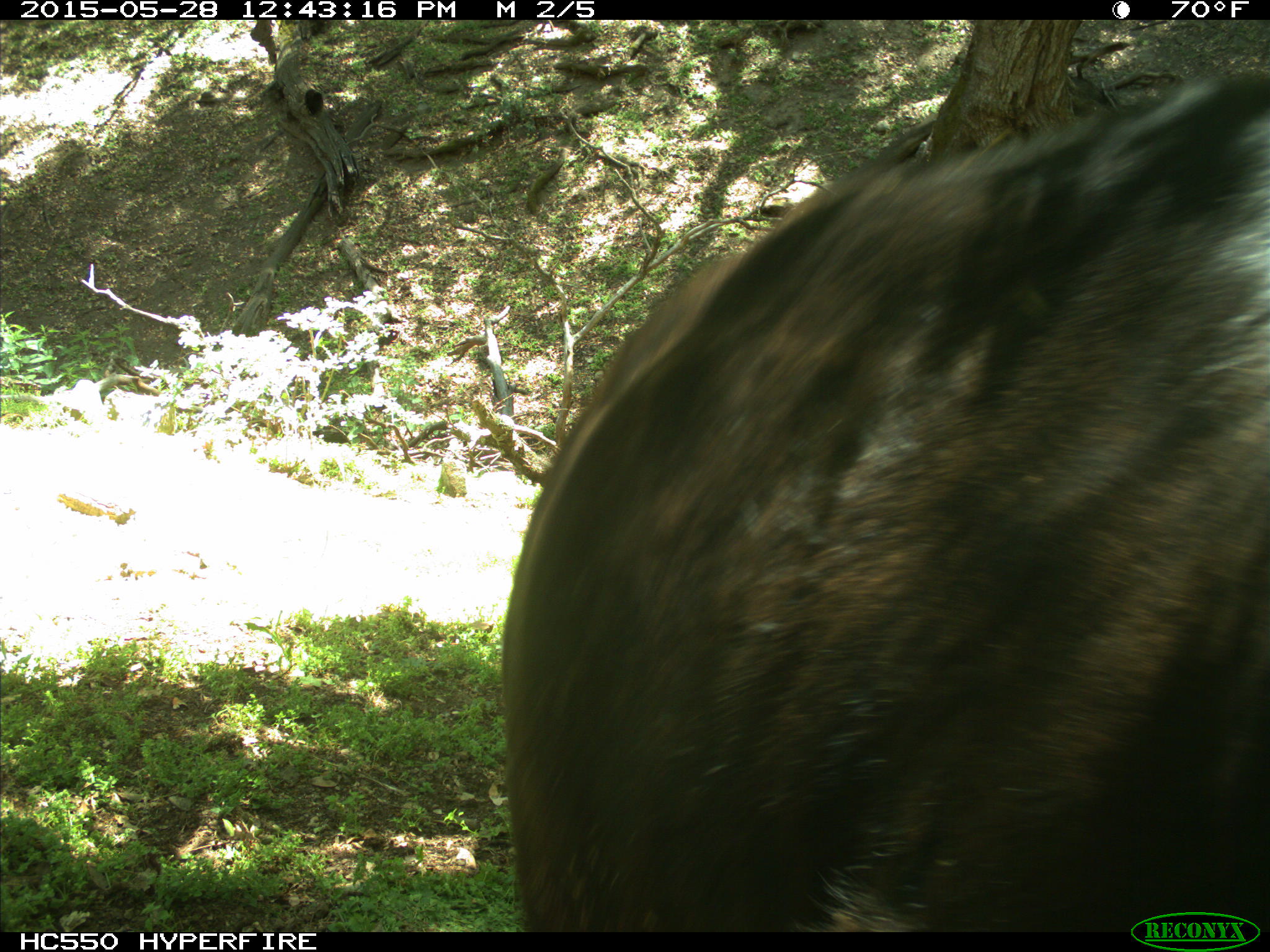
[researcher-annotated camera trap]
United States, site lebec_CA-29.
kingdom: Animalia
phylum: Chordata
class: Mammalia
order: Artiodactyla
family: Bovidae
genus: Bos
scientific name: Bos taurus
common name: domestic cow